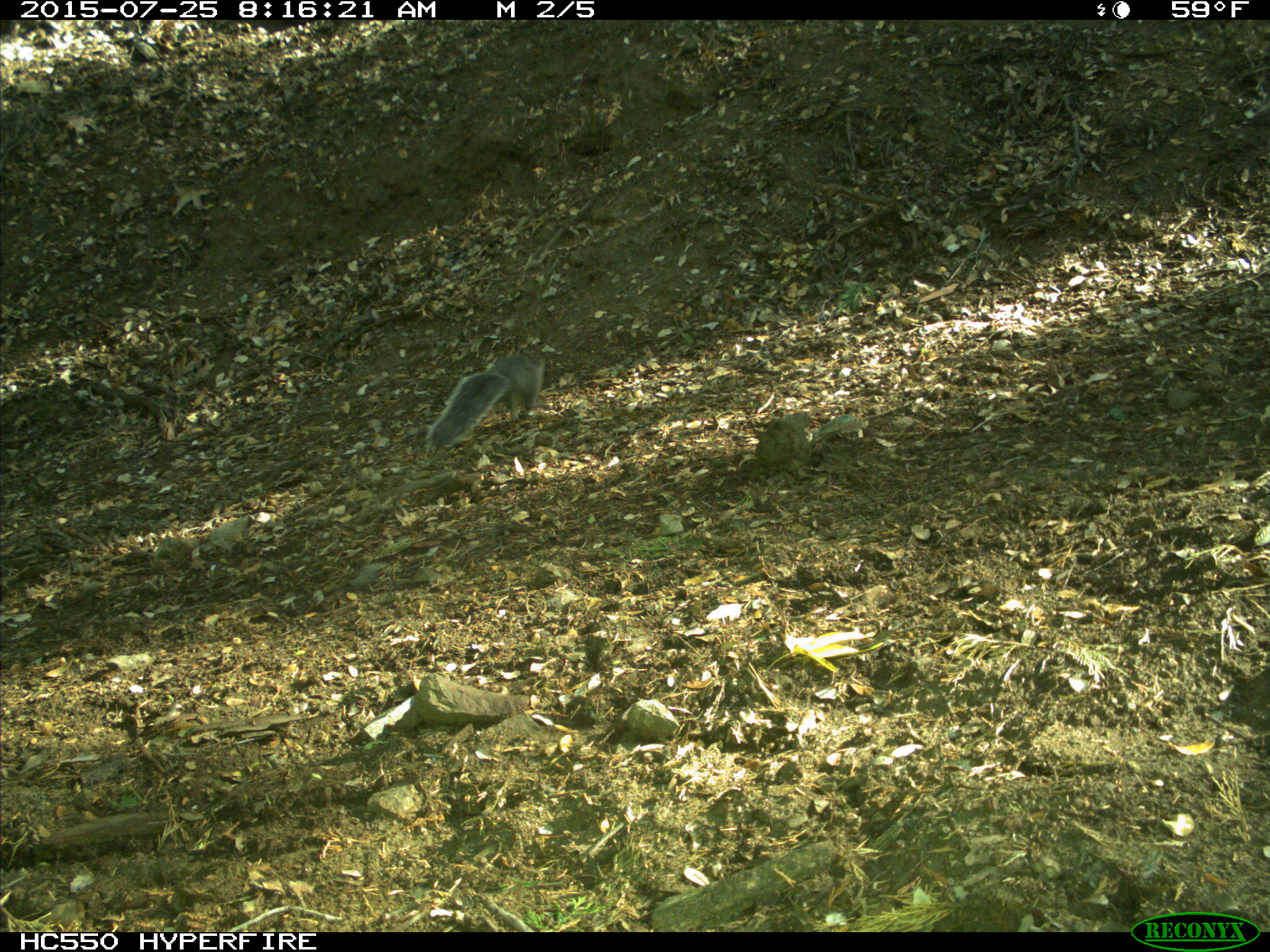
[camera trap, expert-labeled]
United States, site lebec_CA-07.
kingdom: Animalia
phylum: Chordata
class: Mammalia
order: Rodentia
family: Sciuridae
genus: Sciurus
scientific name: Sciurus carolinensis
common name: eastern gray squirrel